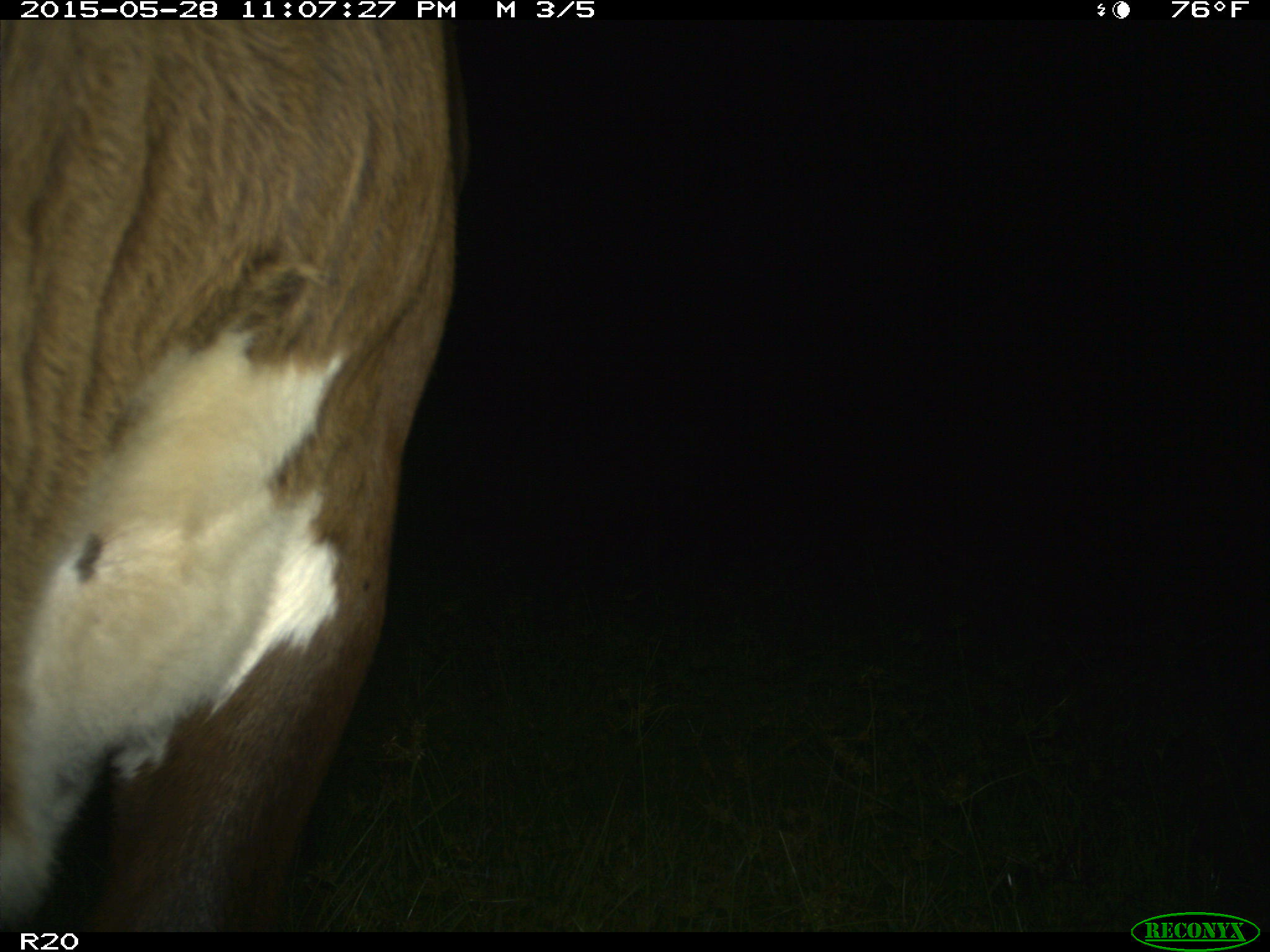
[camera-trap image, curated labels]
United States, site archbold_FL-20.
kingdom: Animalia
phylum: Chordata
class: Mammalia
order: Artiodactyla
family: Bovidae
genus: Bos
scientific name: Bos taurus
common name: domestic cow